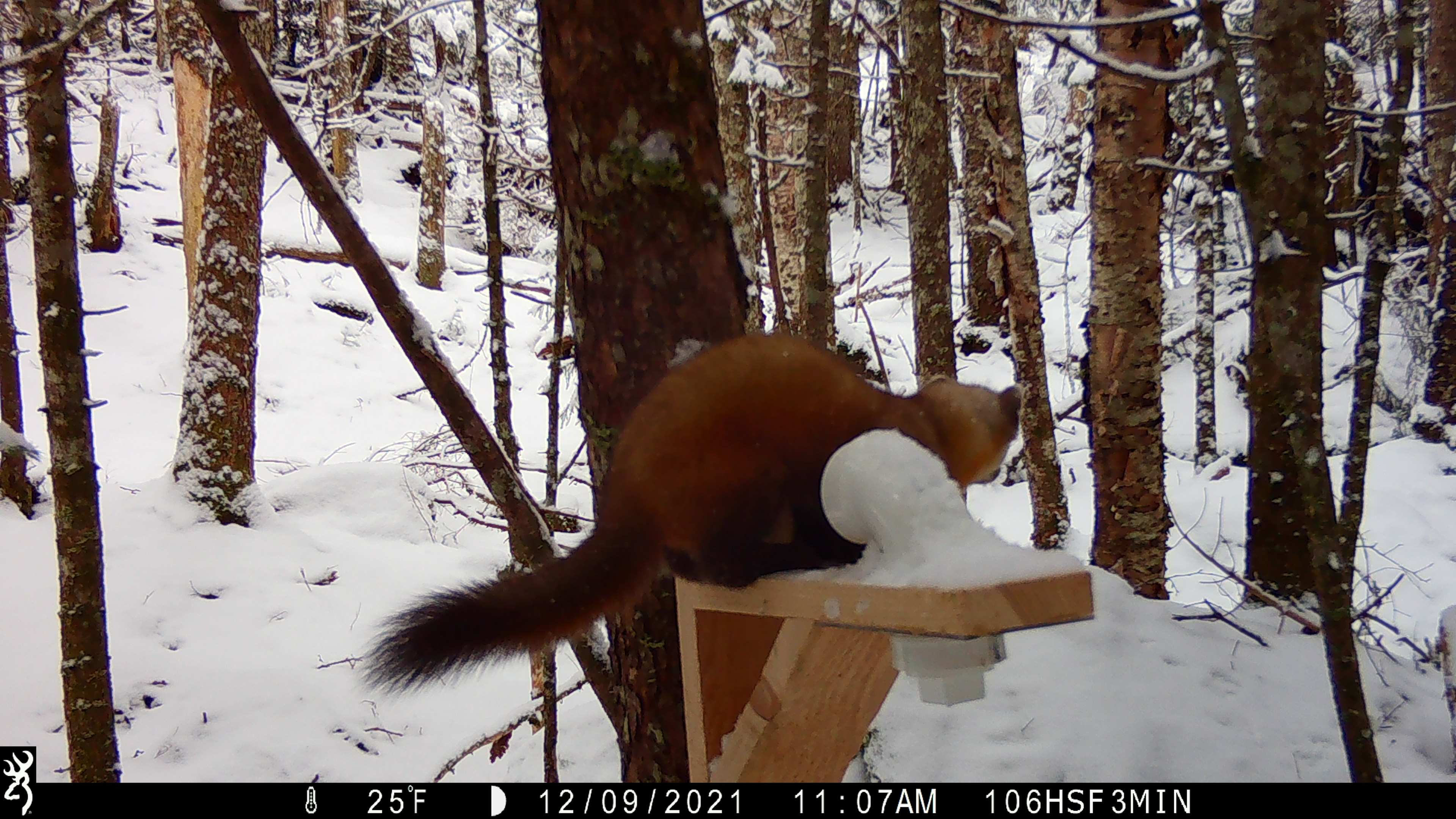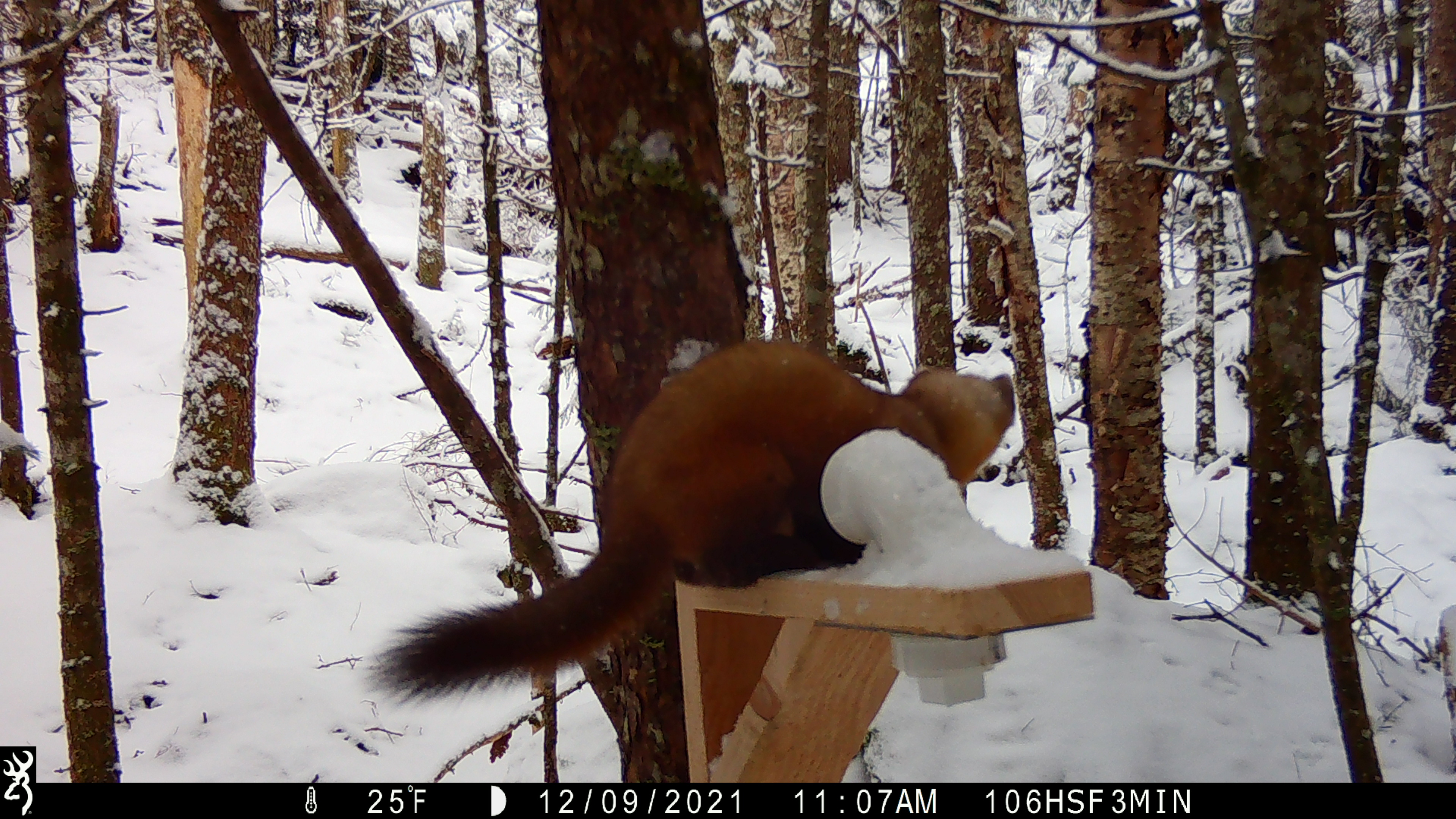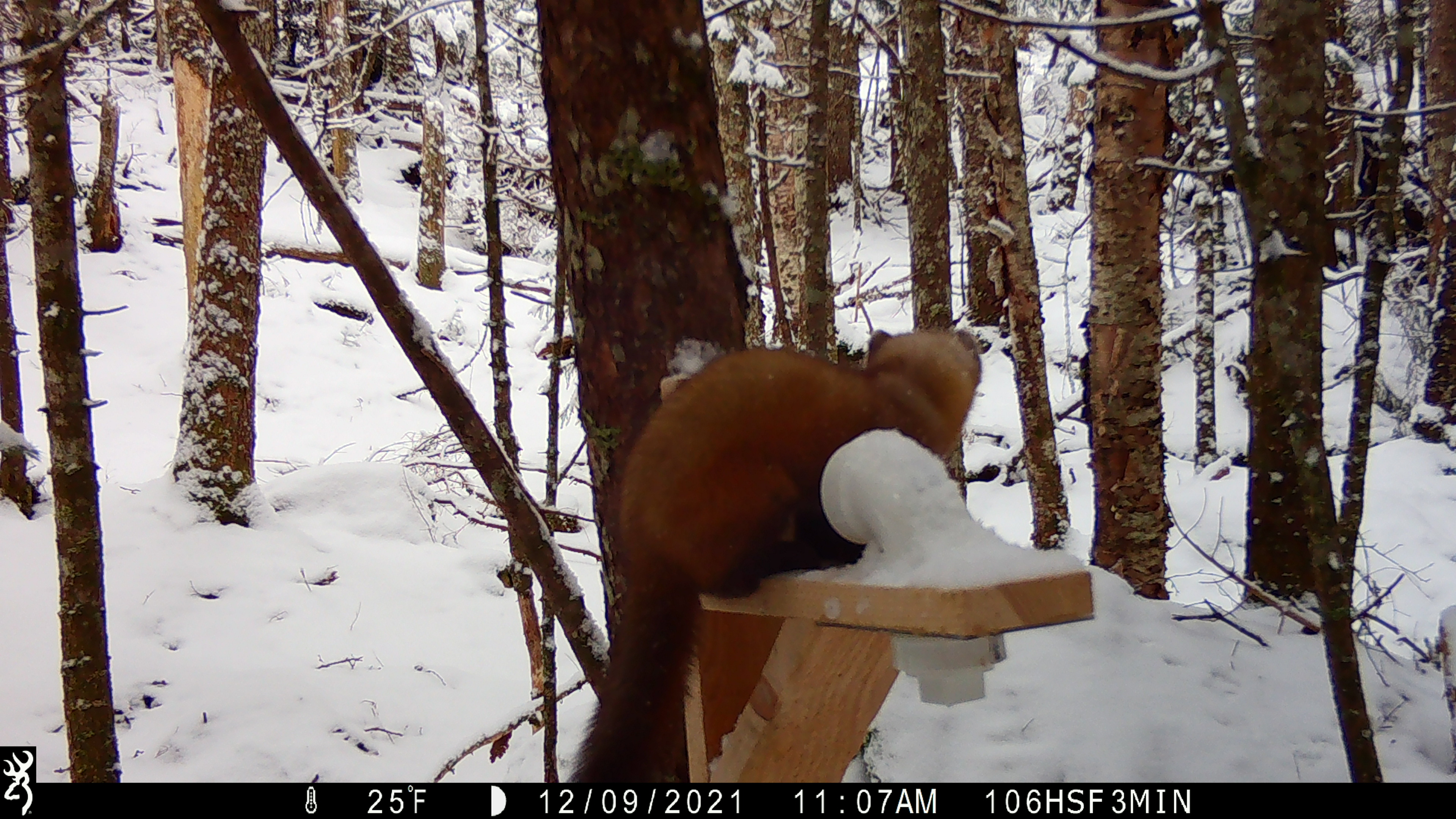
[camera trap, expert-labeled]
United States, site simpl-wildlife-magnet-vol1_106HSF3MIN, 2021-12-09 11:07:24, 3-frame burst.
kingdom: Animalia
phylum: Chordata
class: Mammalia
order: Carnivora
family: Mustelidae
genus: Martes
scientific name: Martes americana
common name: american marten